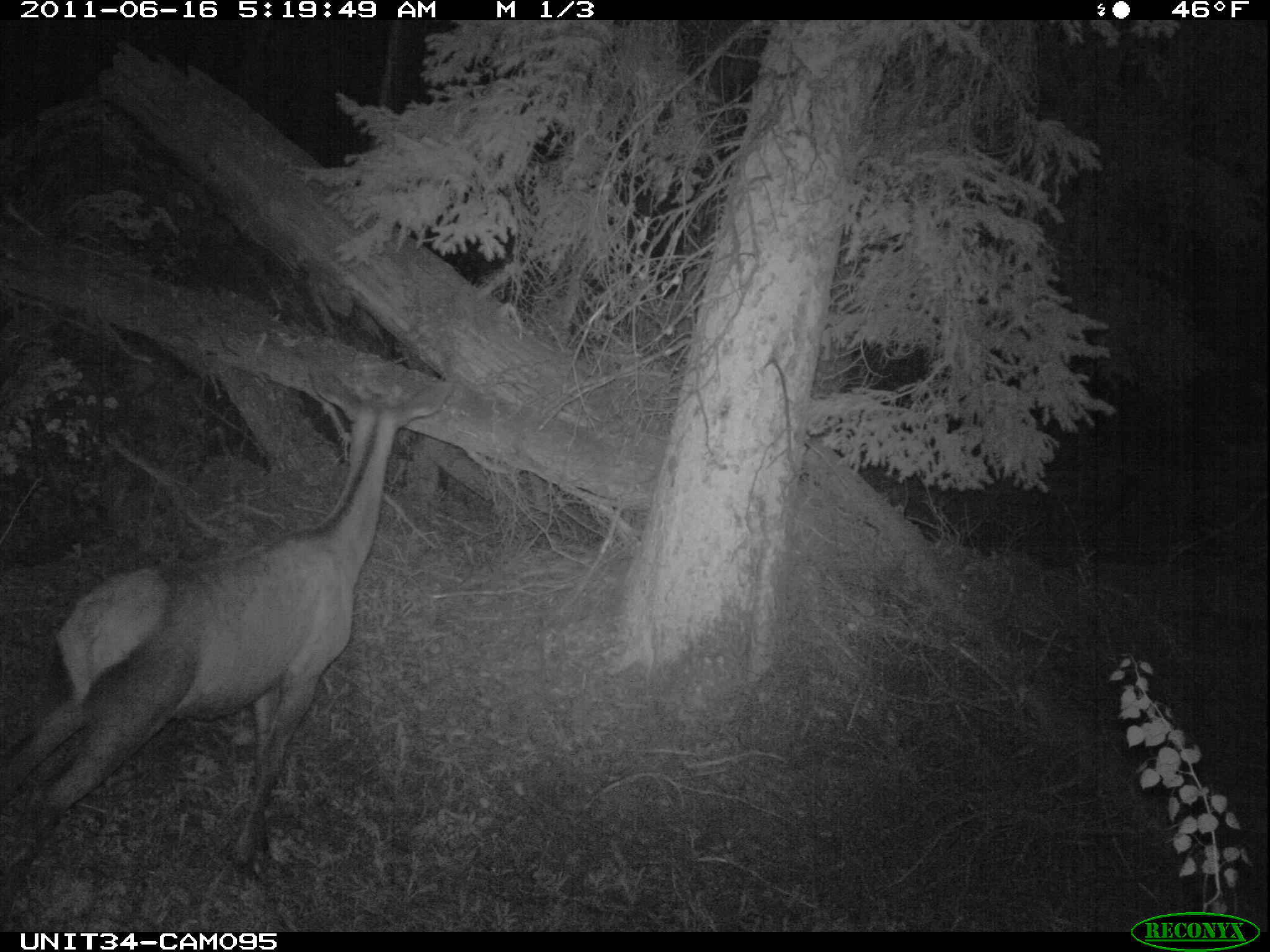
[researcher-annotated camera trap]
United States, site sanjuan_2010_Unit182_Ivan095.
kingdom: Animalia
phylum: Chordata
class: Mammalia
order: Artiodactyla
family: Cervidae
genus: Cervus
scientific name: Cervus elaphus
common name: red deer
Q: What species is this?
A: Cervus elaphus (red deer).